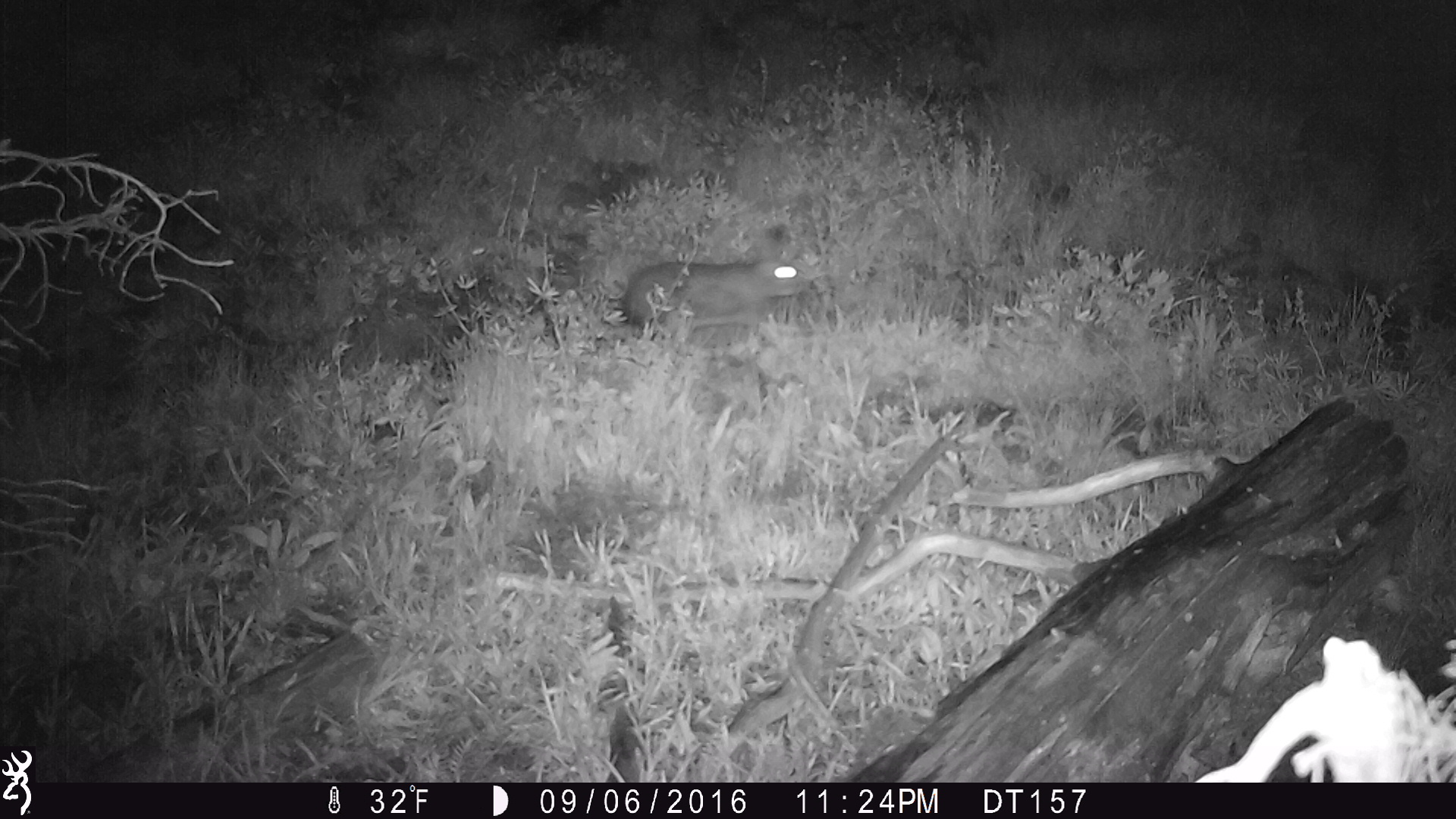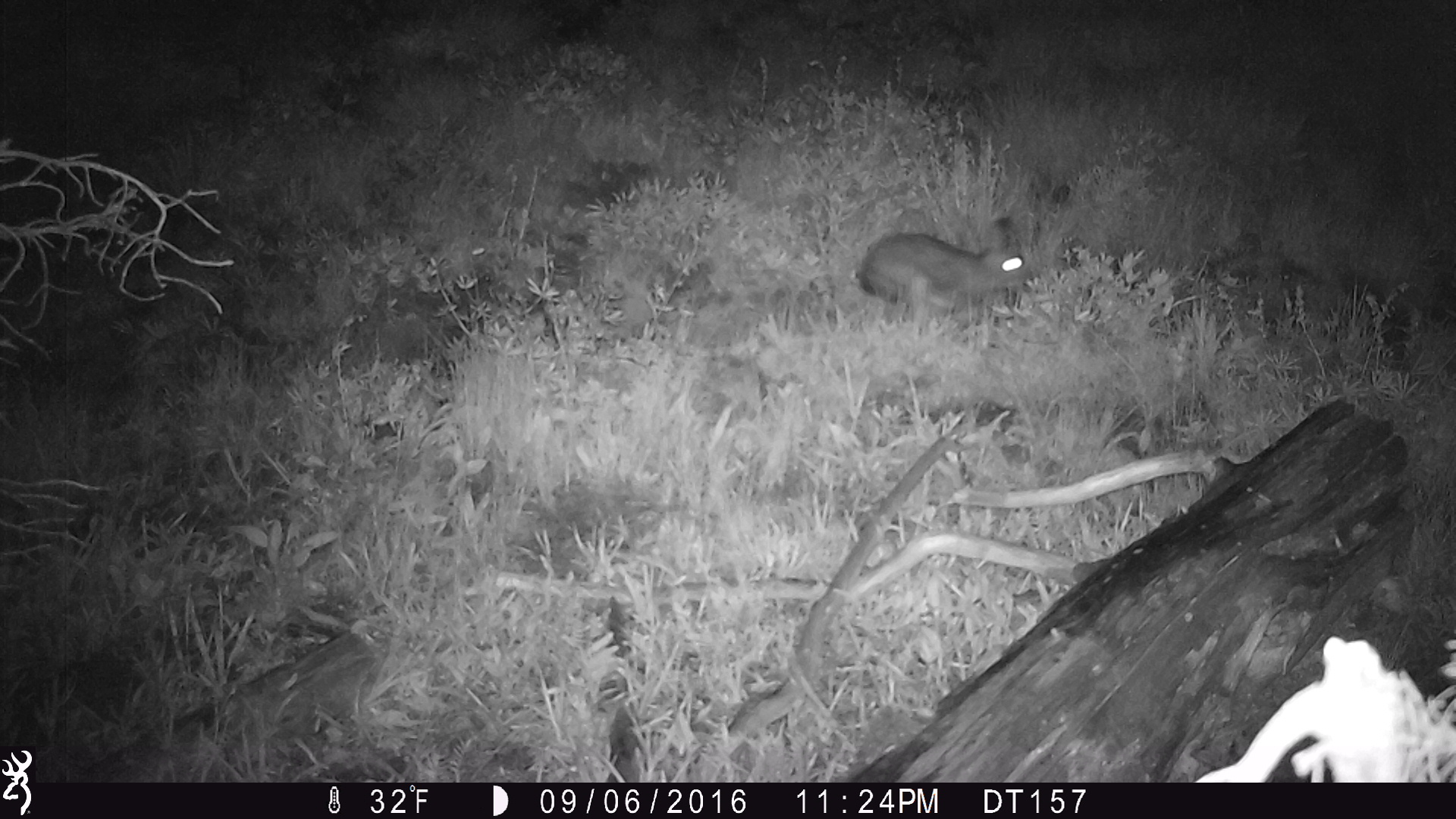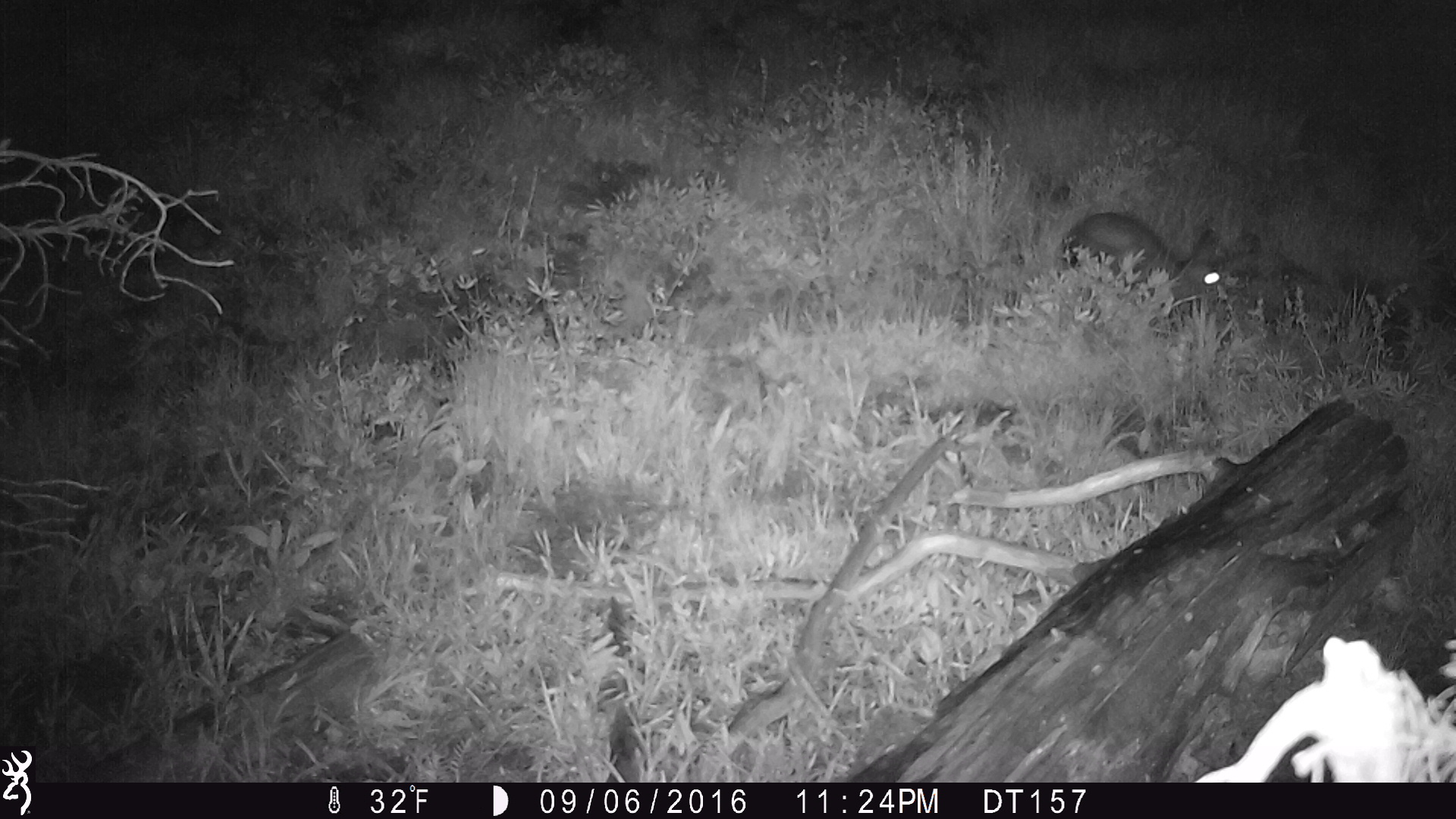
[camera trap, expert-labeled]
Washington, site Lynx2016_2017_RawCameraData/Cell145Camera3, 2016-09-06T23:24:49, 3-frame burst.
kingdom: Animalia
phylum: Chordata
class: Mammalia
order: Lagomorpha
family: Leporidae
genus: Lepus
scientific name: Lepus americanus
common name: snowshoe hare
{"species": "Lepus americanus (snowshoe hare)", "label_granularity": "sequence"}